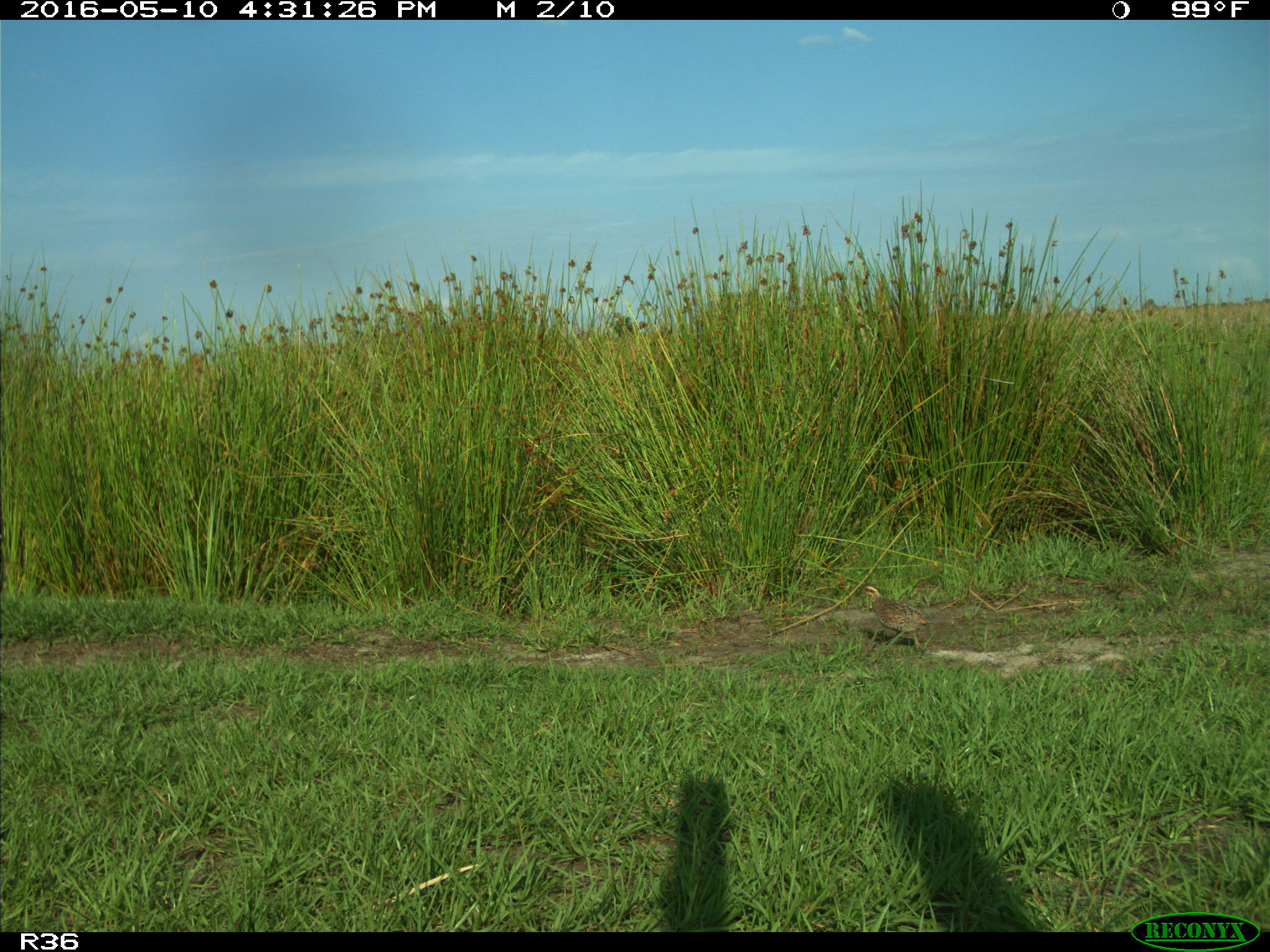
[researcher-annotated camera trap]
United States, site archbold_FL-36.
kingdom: Animalia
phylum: Chordata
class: Aves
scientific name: Aves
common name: birds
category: unidentified bird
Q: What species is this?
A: Unidentified bird (birds) (Aves).